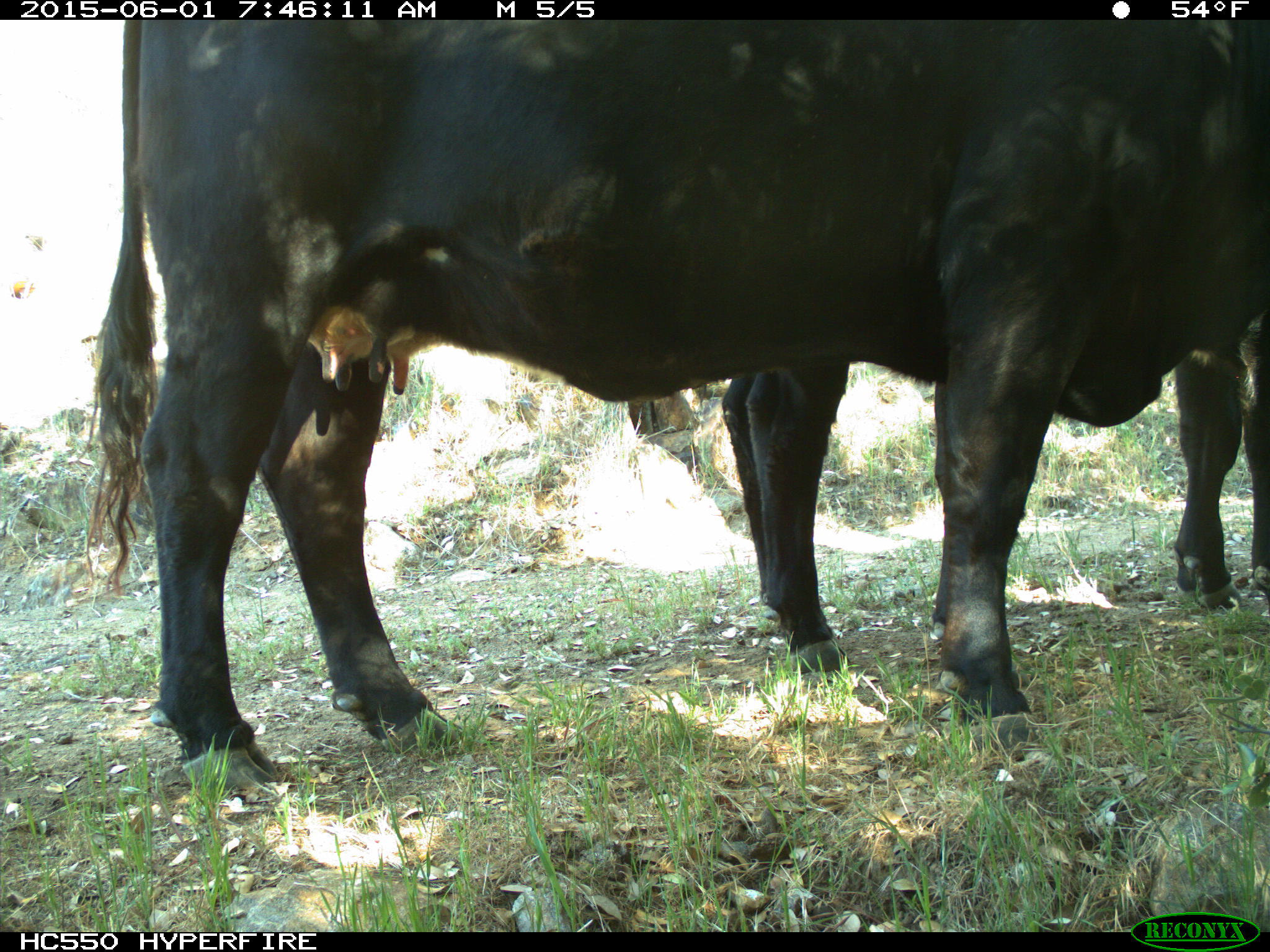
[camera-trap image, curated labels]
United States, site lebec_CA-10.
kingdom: Animalia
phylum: Chordata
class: Mammalia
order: Artiodactyla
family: Bovidae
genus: Bos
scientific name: Bos taurus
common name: domestic cow